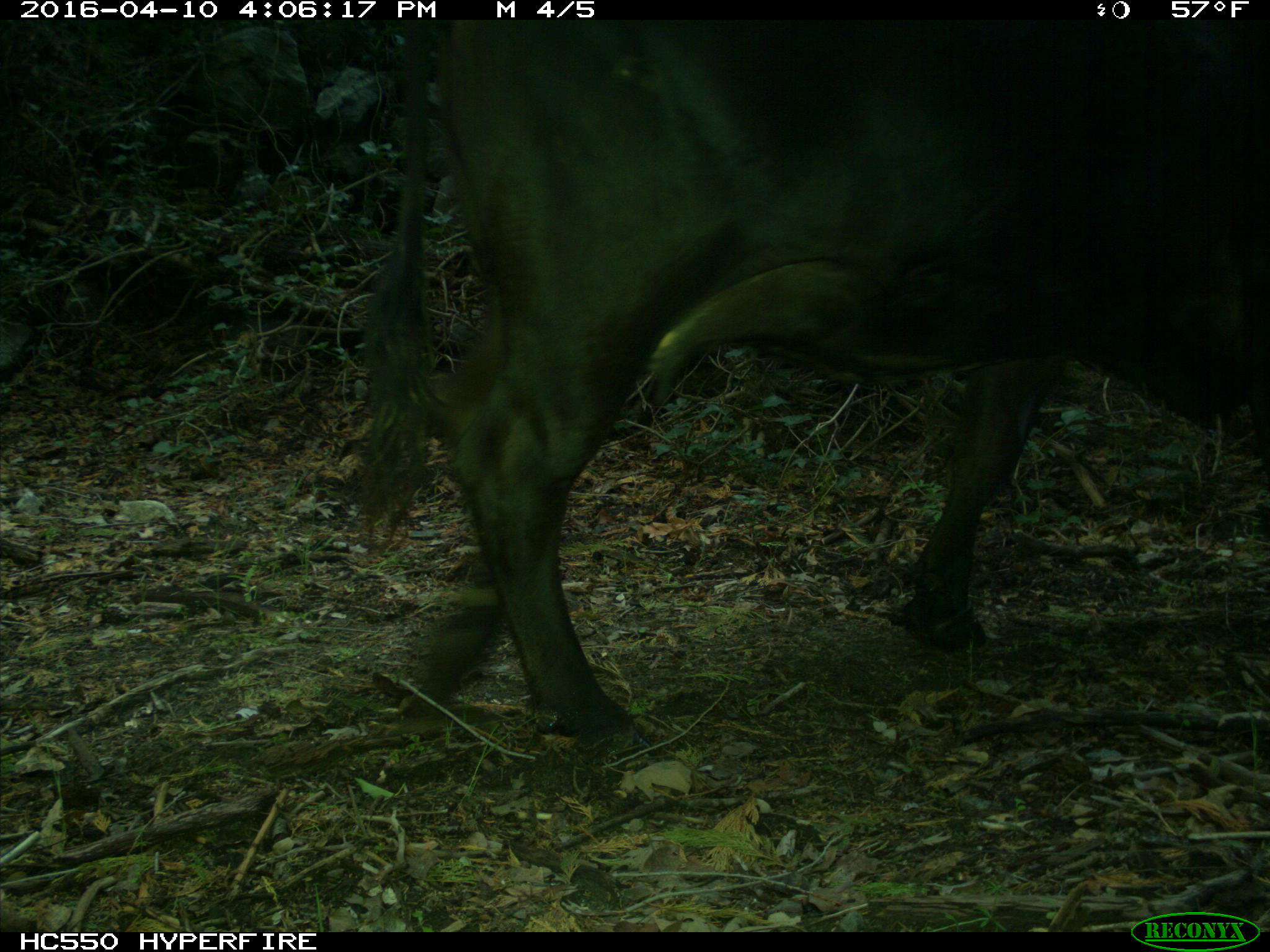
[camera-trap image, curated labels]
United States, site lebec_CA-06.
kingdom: Animalia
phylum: Chordata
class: Mammalia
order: Artiodactyla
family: Bovidae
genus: Bos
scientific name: Bos taurus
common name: domestic cow